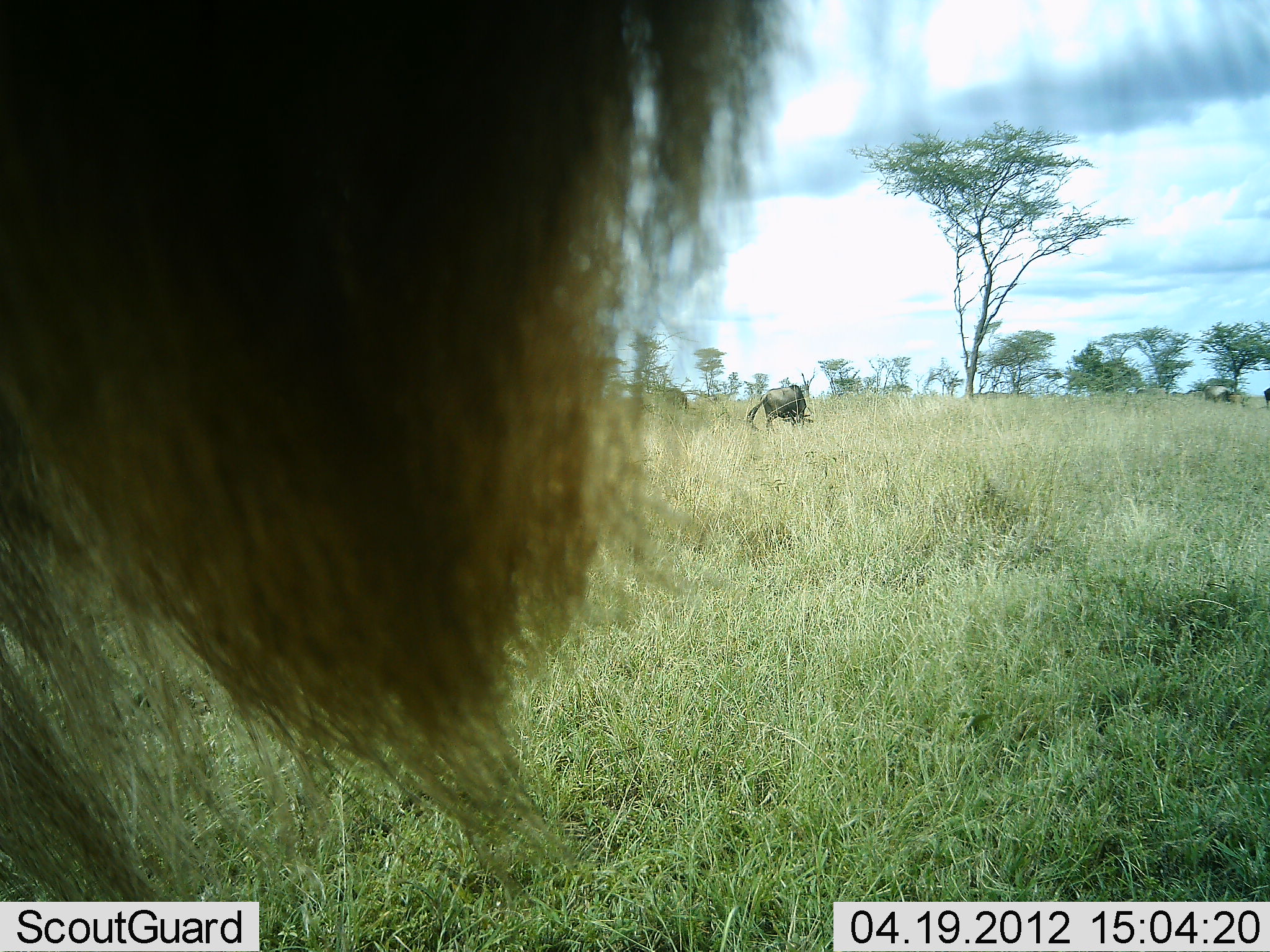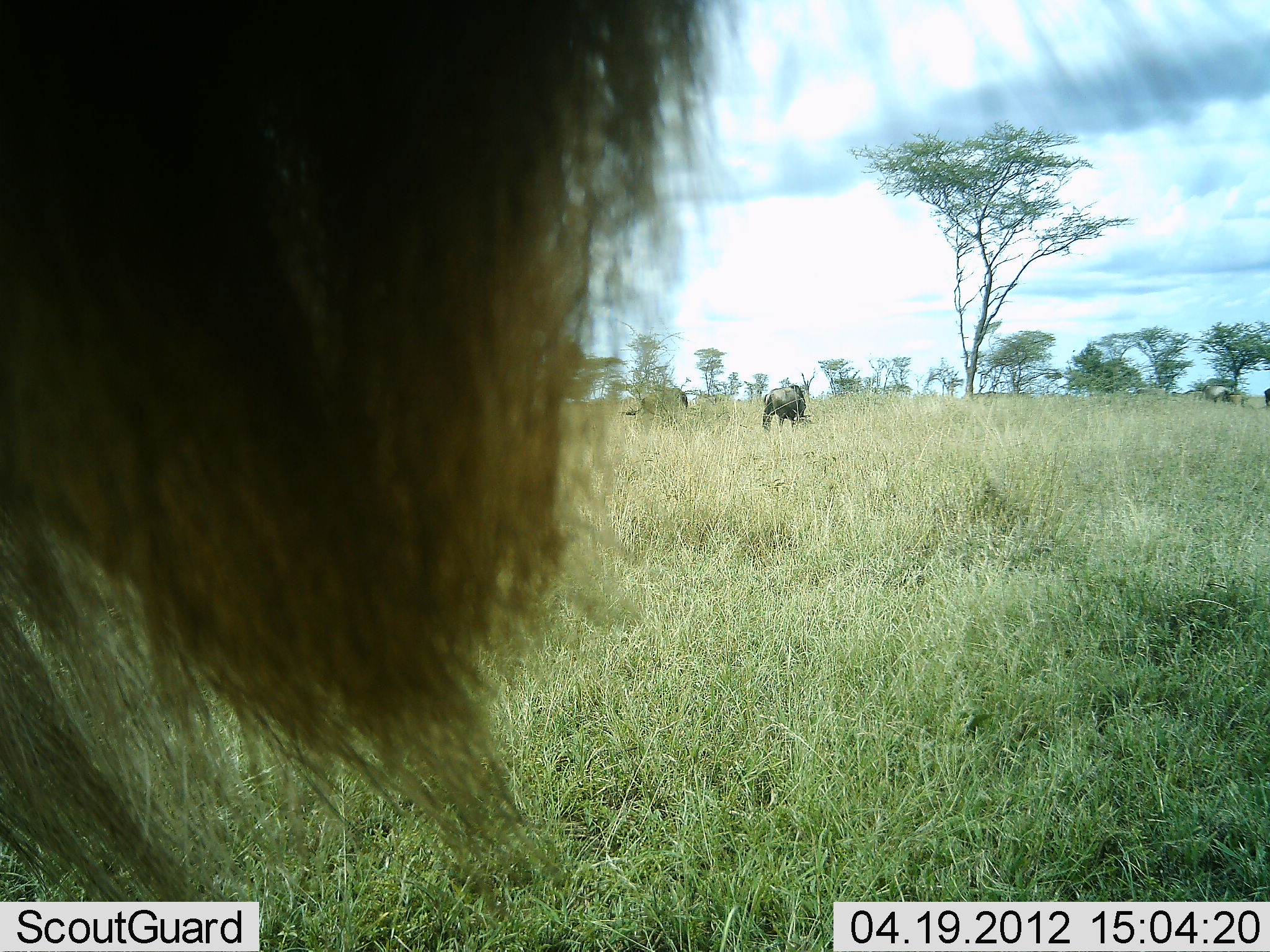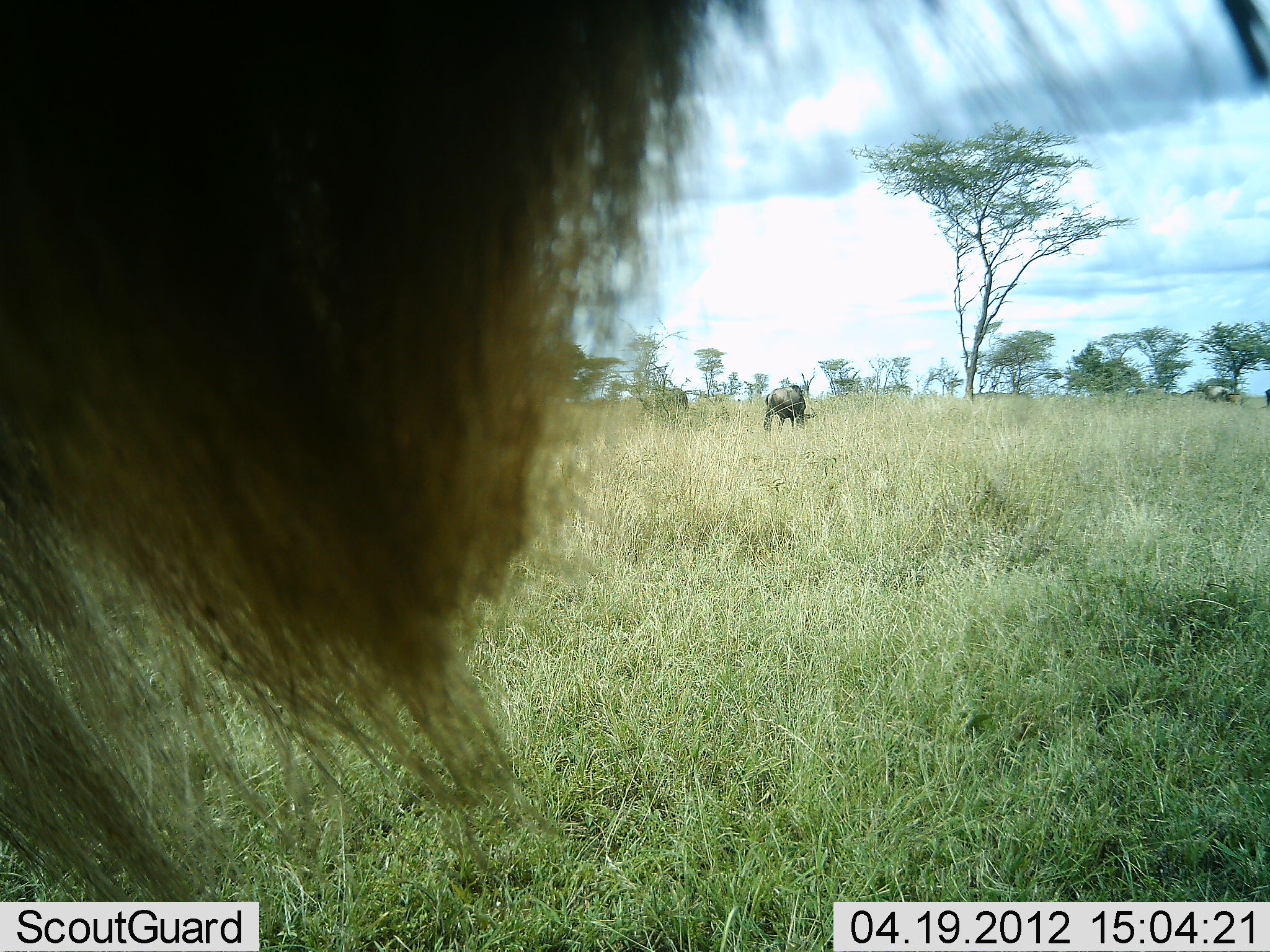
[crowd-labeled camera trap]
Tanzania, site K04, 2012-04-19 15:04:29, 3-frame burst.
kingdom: Animalia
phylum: Chordata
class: Mammalia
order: Artiodactyla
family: Bovidae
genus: Connochaetes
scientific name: Connochaetes taurinus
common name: blue wildebeest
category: wildebeest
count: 3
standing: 79%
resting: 0%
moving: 21%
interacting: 0%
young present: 0%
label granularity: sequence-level